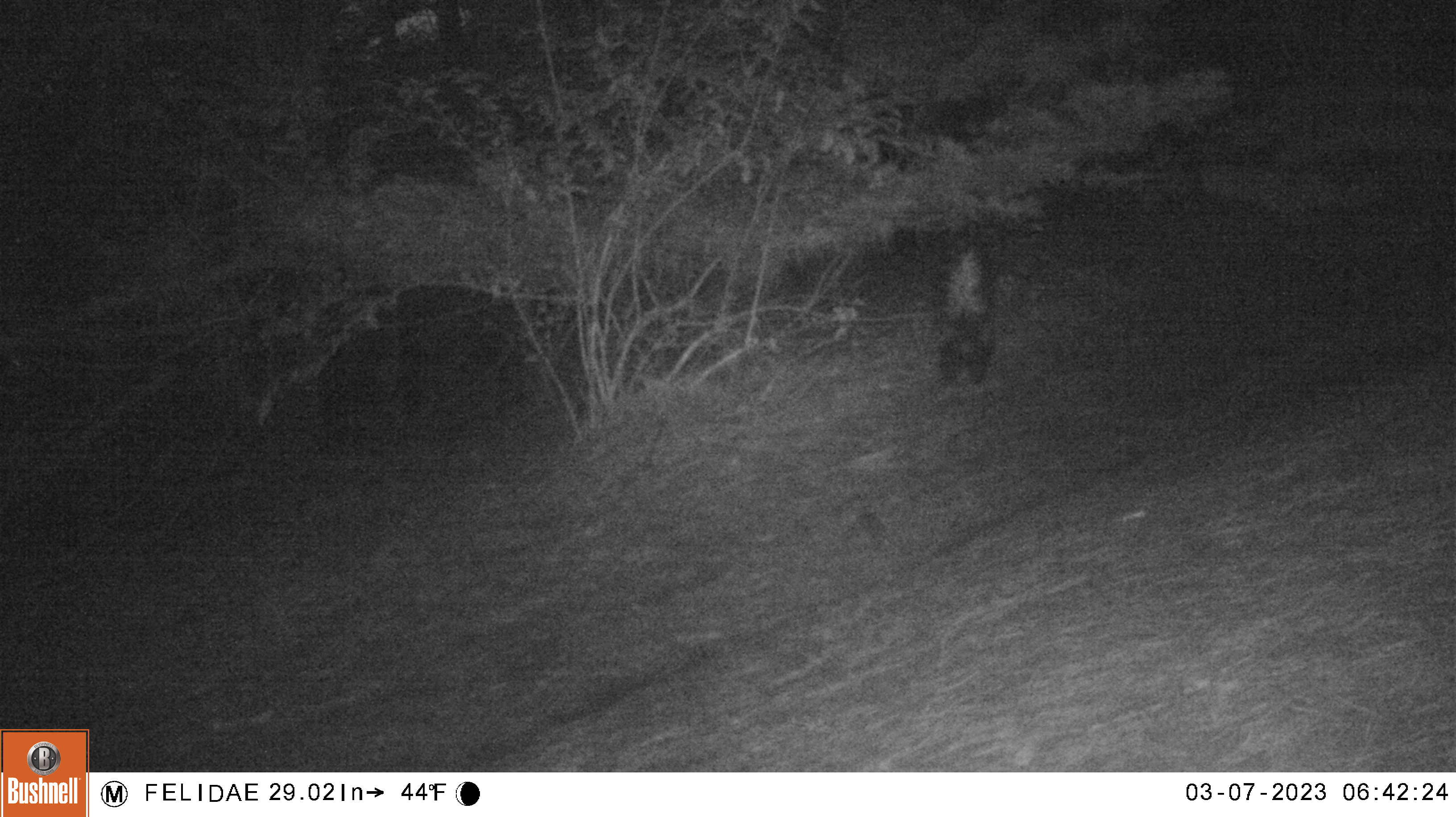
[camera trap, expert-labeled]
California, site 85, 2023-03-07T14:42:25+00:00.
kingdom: Animalia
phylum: Chordata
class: Mammalia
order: Carnivora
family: Mephitidae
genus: Mephitis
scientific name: Mephitis mephitis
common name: striped skunk